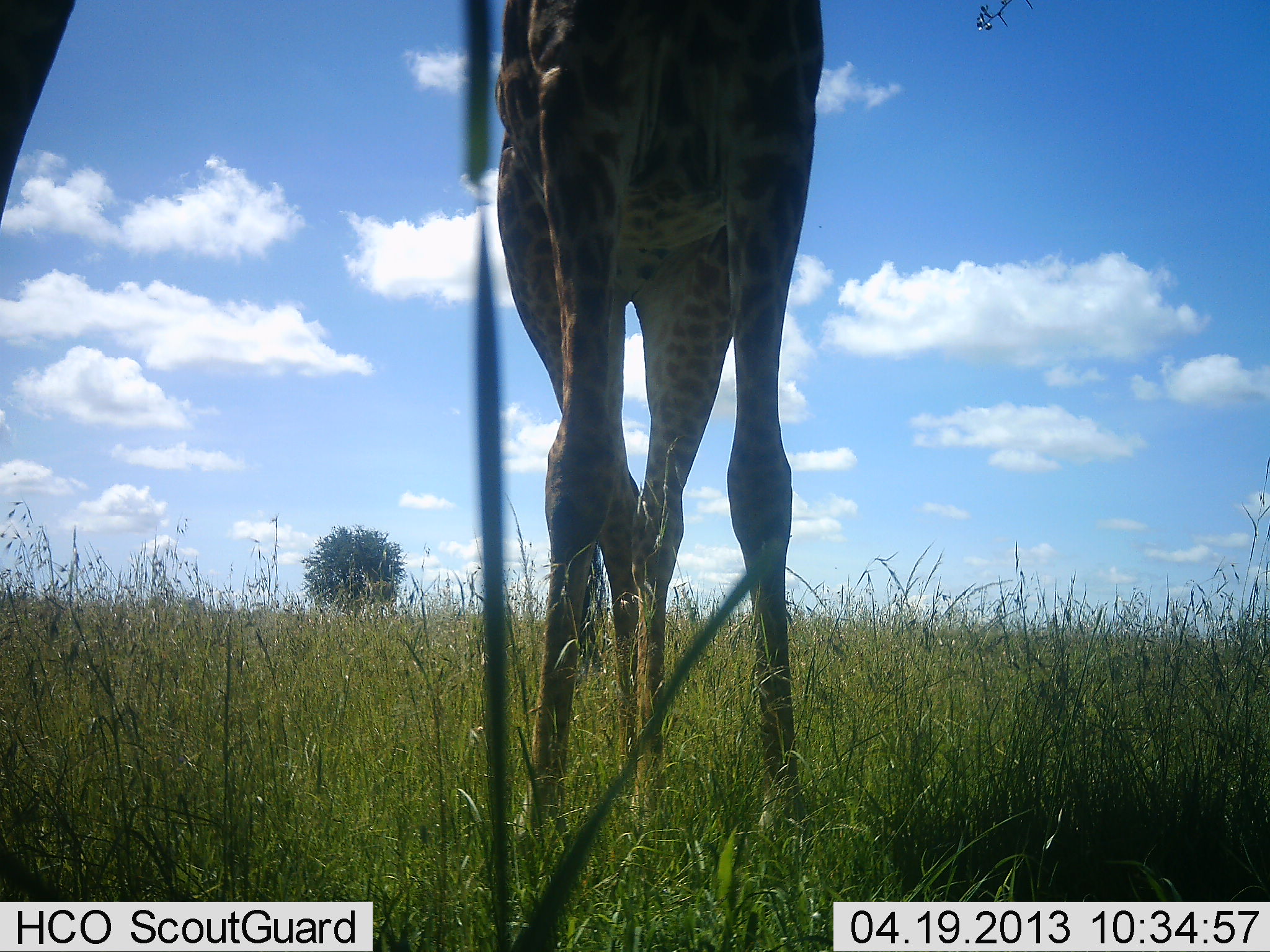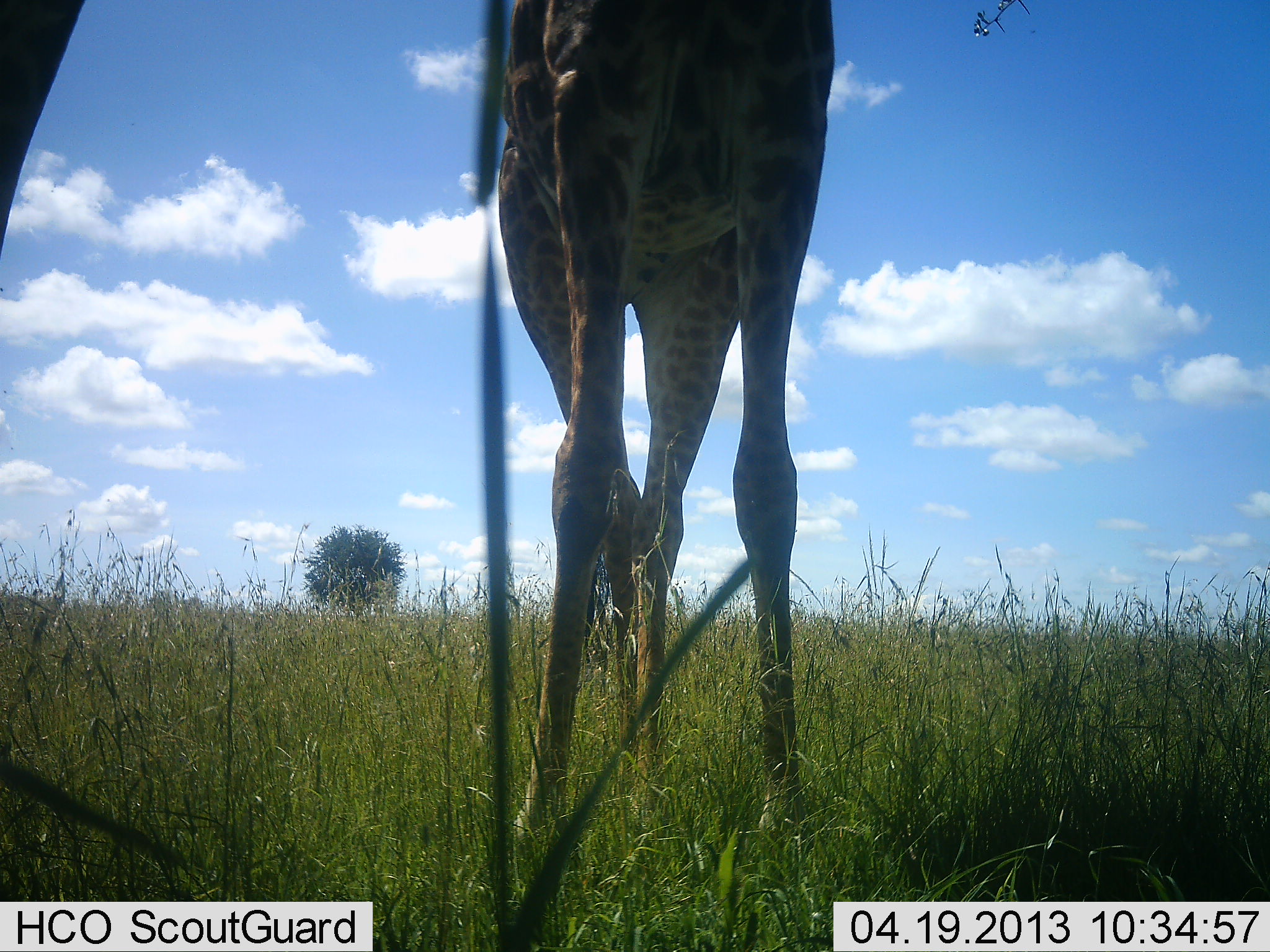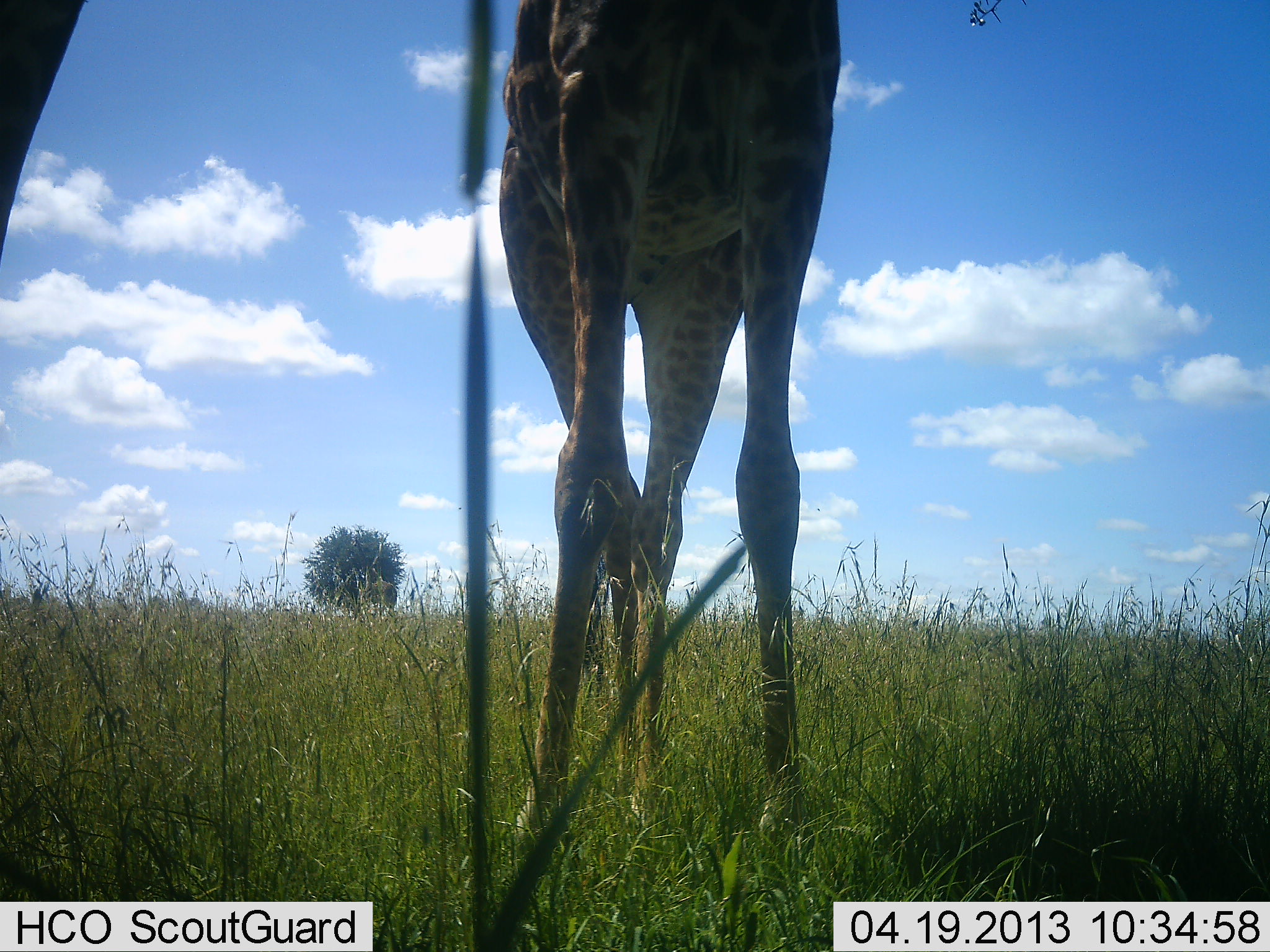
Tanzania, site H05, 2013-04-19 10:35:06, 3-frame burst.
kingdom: Animalia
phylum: Chordata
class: Mammalia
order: Artiodactyla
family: Giraffidae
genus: Giraffa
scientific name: Giraffa camelopardalis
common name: giraffe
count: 1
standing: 89%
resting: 3%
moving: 3%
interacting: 0%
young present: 0%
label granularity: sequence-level